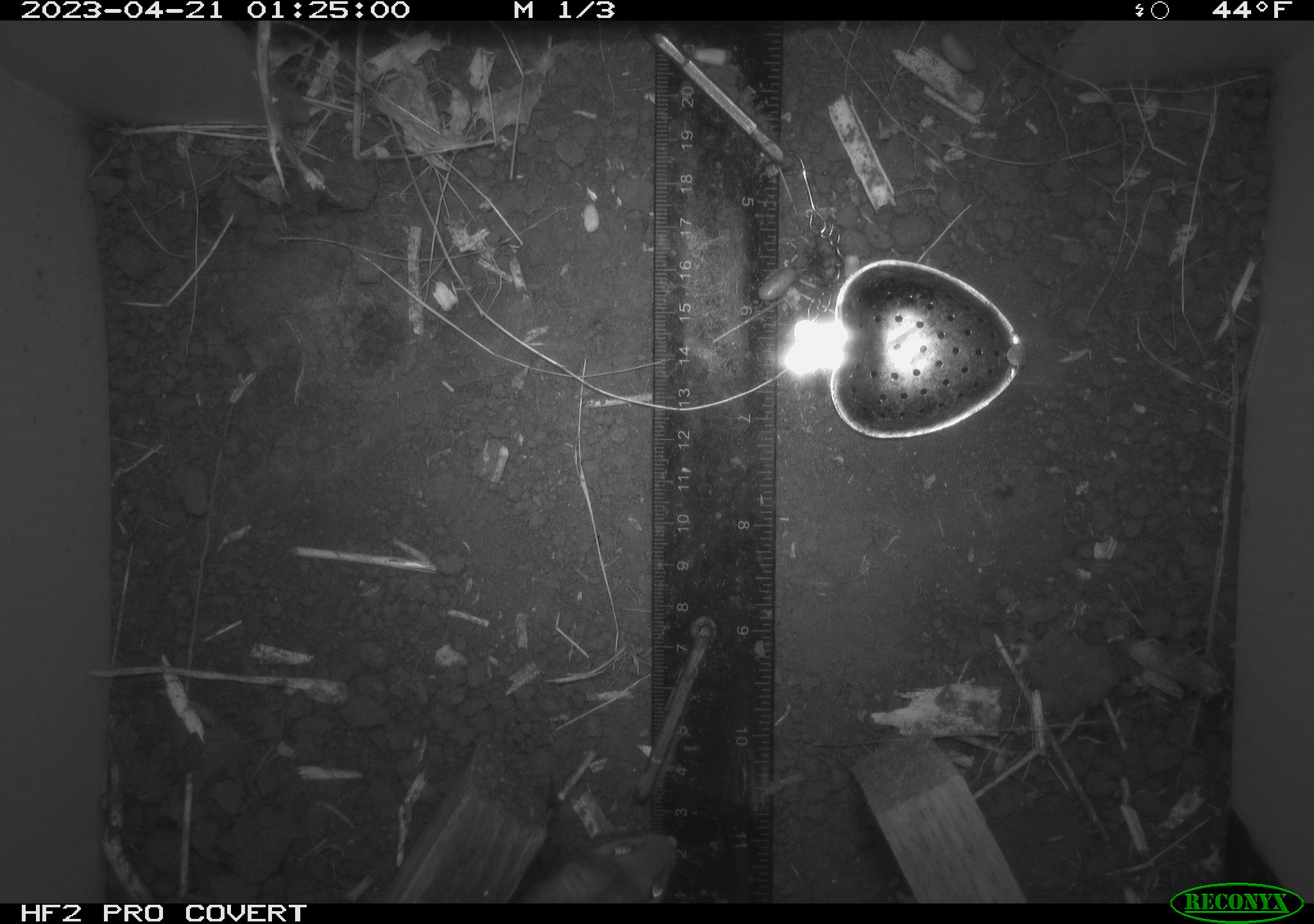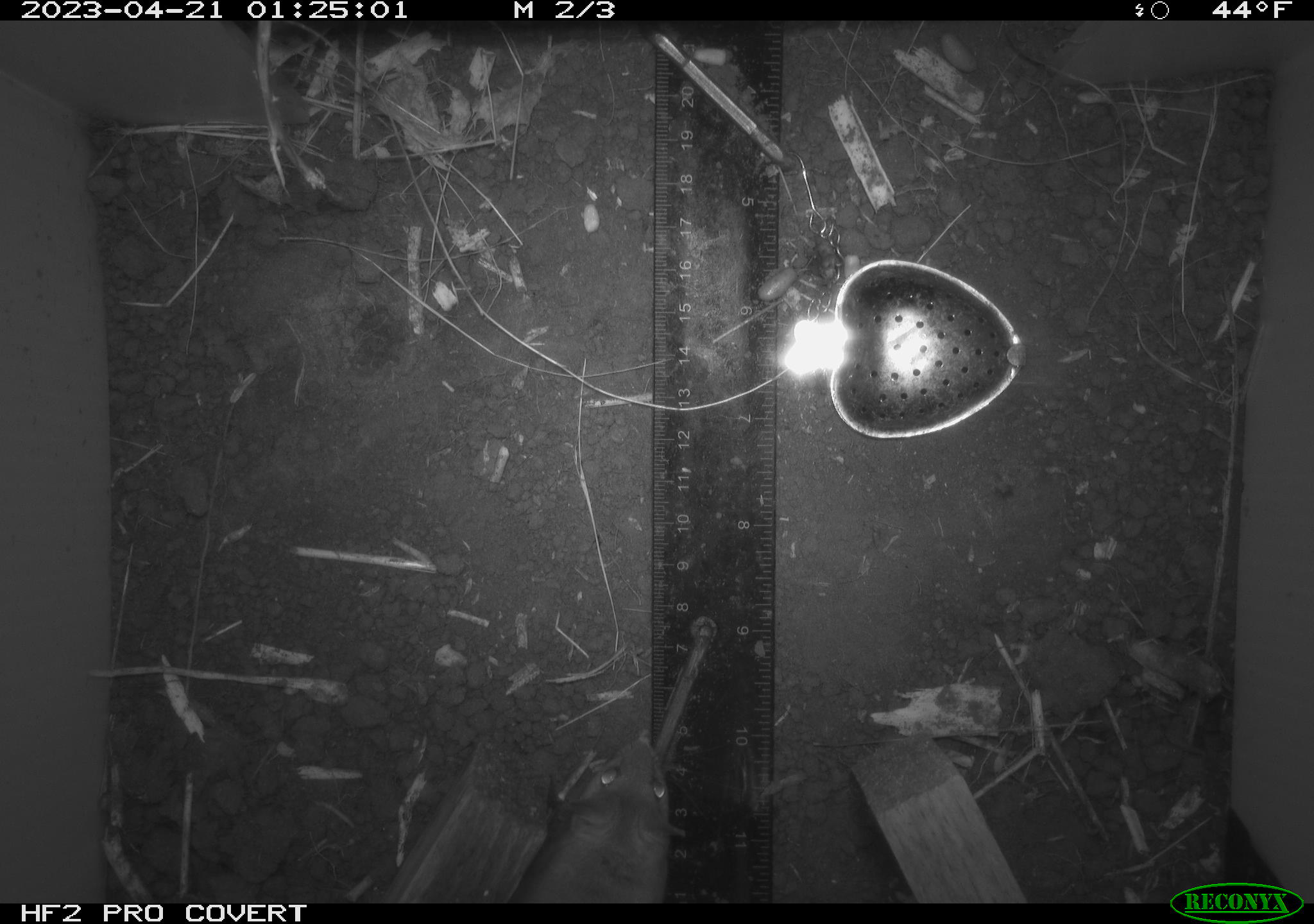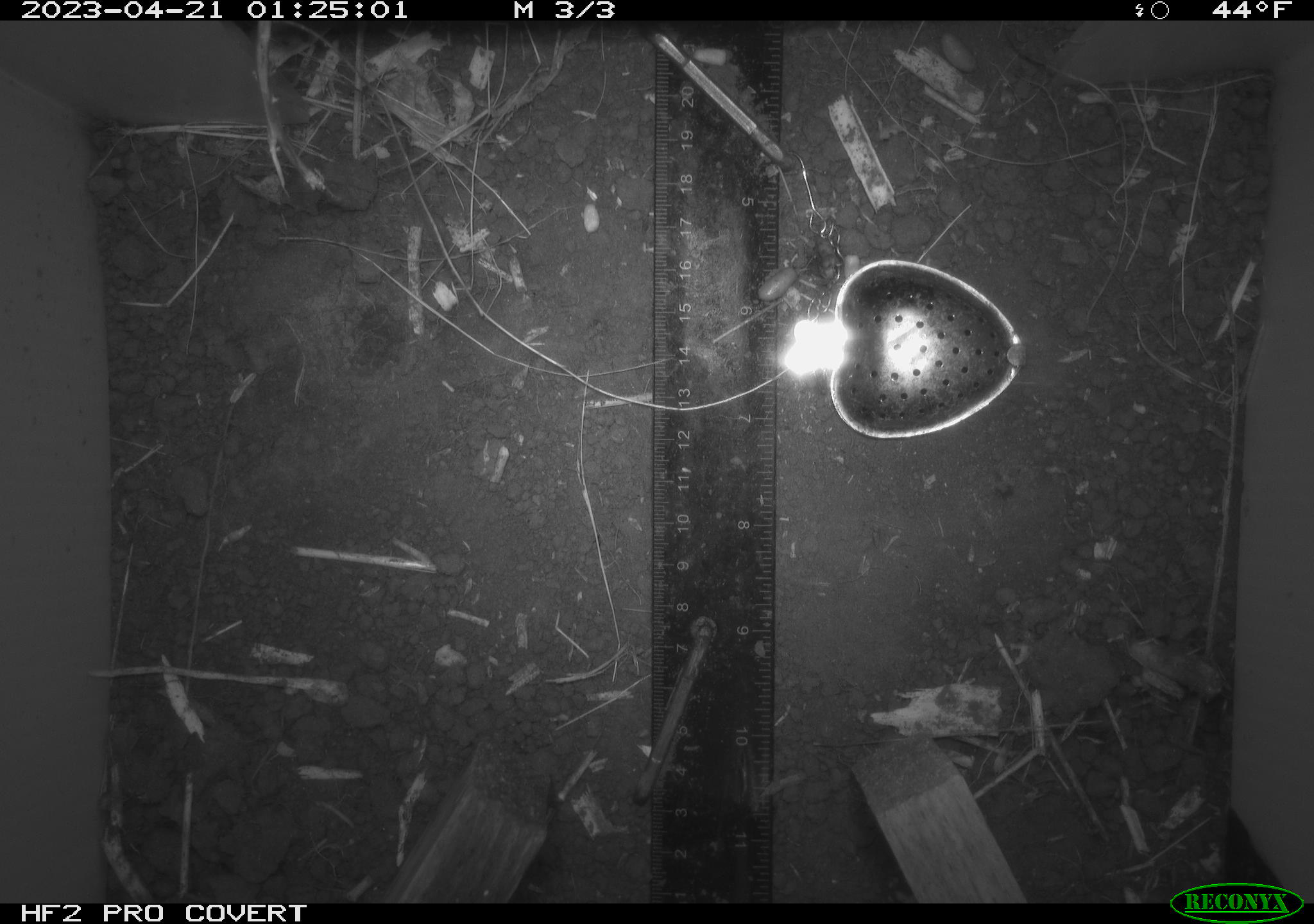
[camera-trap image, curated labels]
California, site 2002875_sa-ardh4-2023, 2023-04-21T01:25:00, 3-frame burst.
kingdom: Animalia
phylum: Chordata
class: Mammalia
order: Rodentia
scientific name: Rodentia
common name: mouse species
Mouse species (Rodentia).